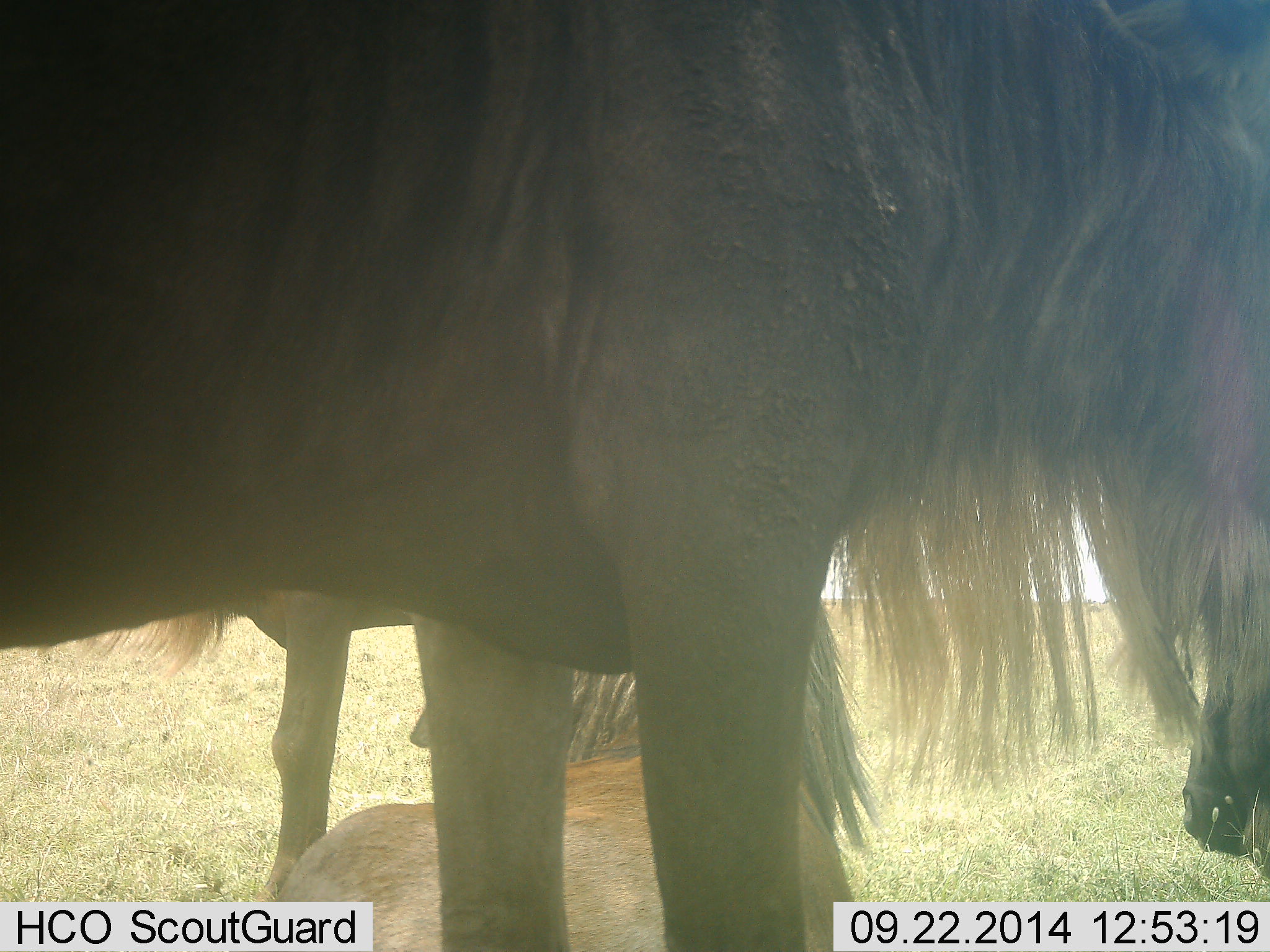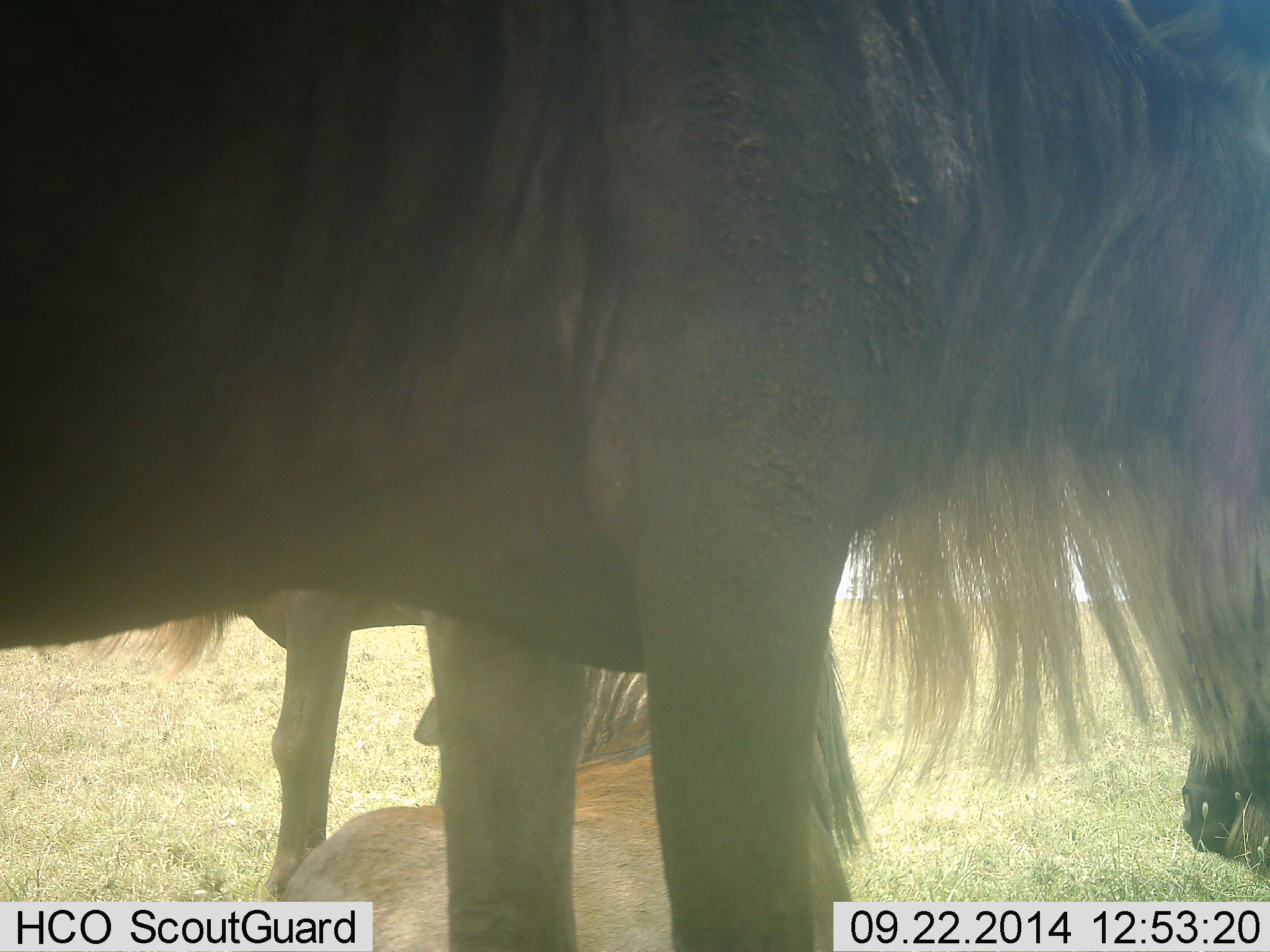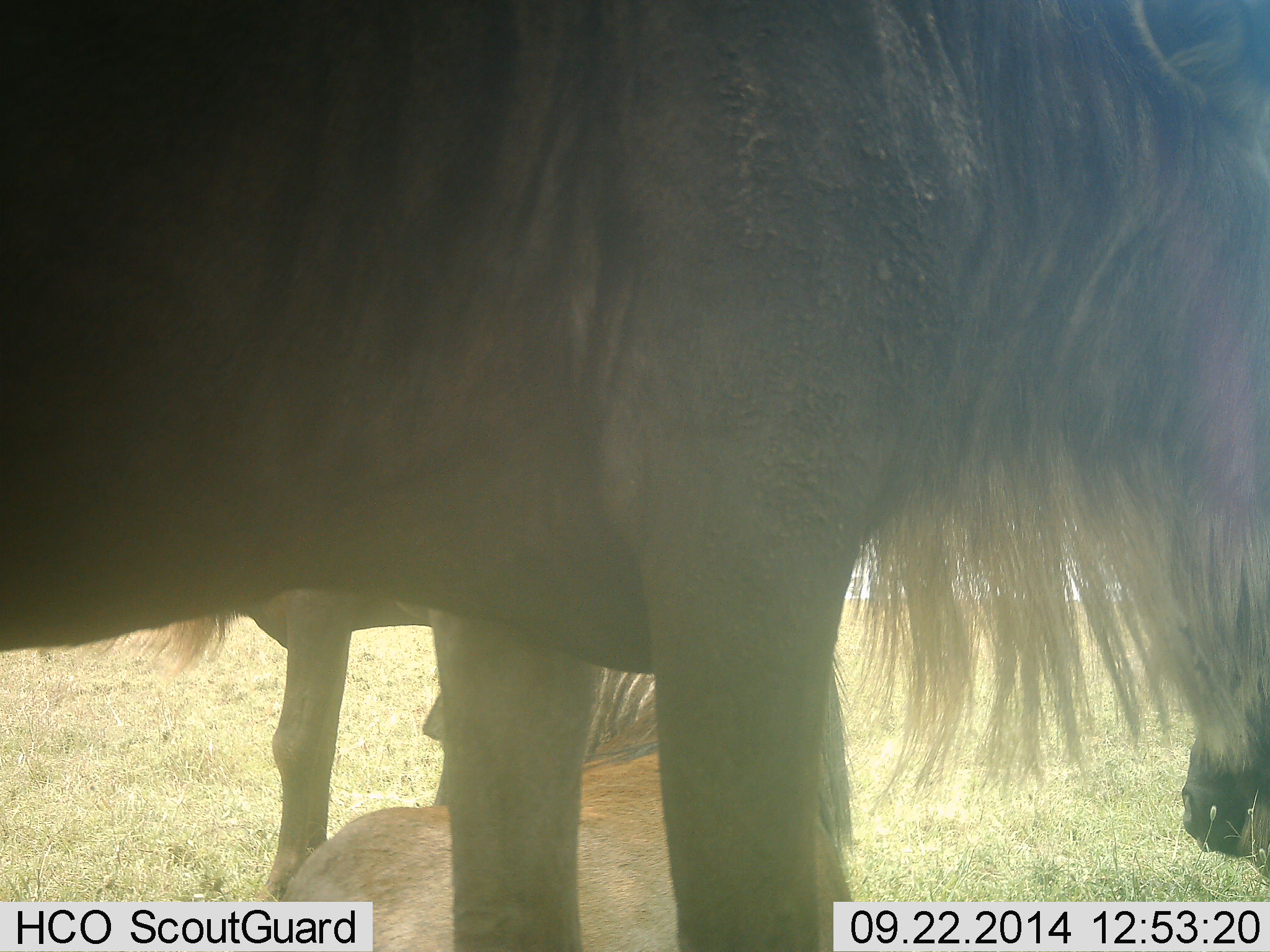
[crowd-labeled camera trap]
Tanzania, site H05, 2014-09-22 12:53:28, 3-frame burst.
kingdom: Animalia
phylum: Chordata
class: Mammalia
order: Artiodactyla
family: Bovidae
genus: Connochaetes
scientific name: Connochaetes taurinus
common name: blue wildebeest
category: wildebeest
Wildebeest (blue wildebeest) (Connochaetes taurinus), count 3. Behavior (volunteer vote fractions): standing 82%, resting 73%, moving 0%, interacting 0%. Young present (vote fraction): 9%. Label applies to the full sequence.